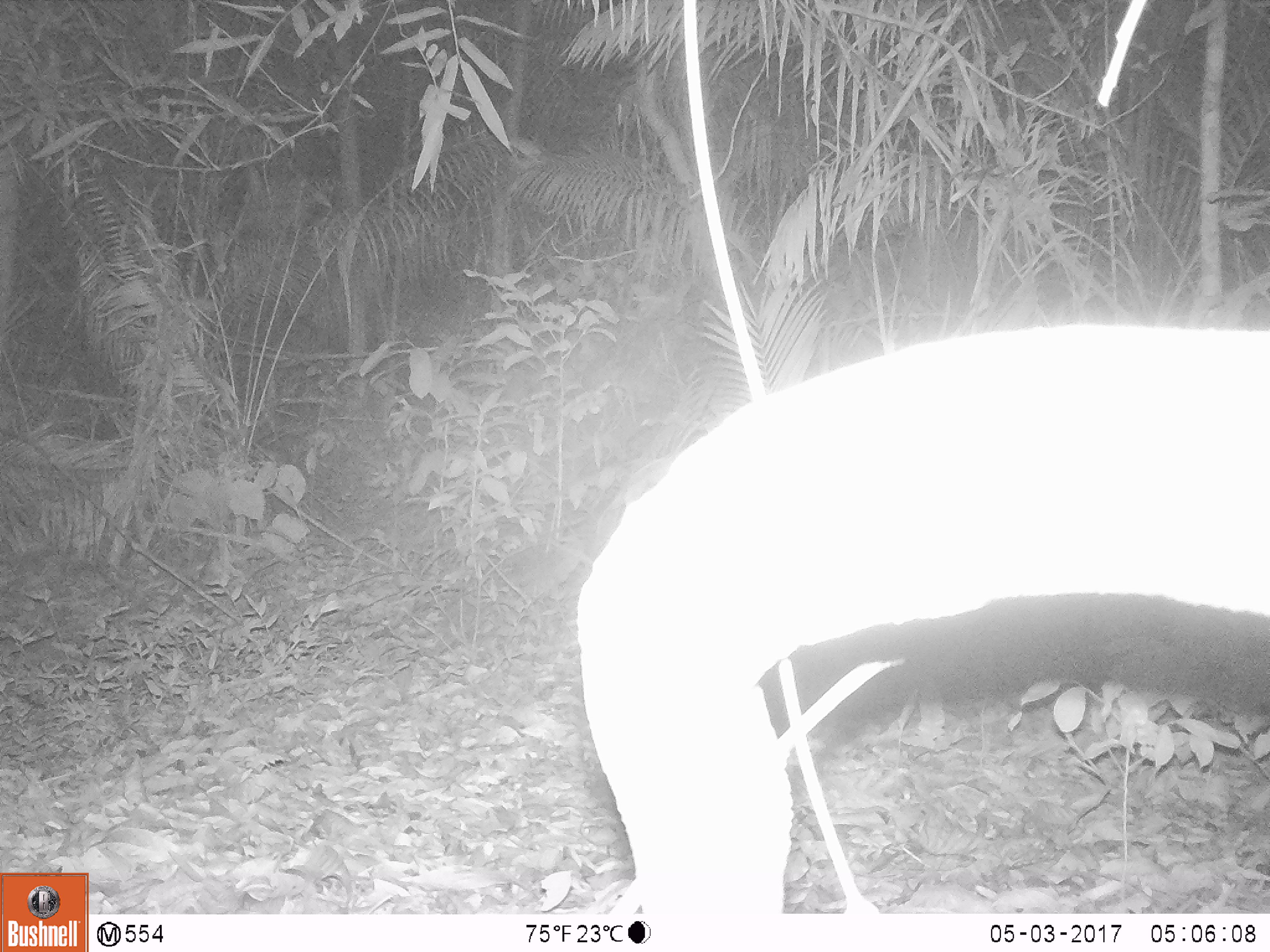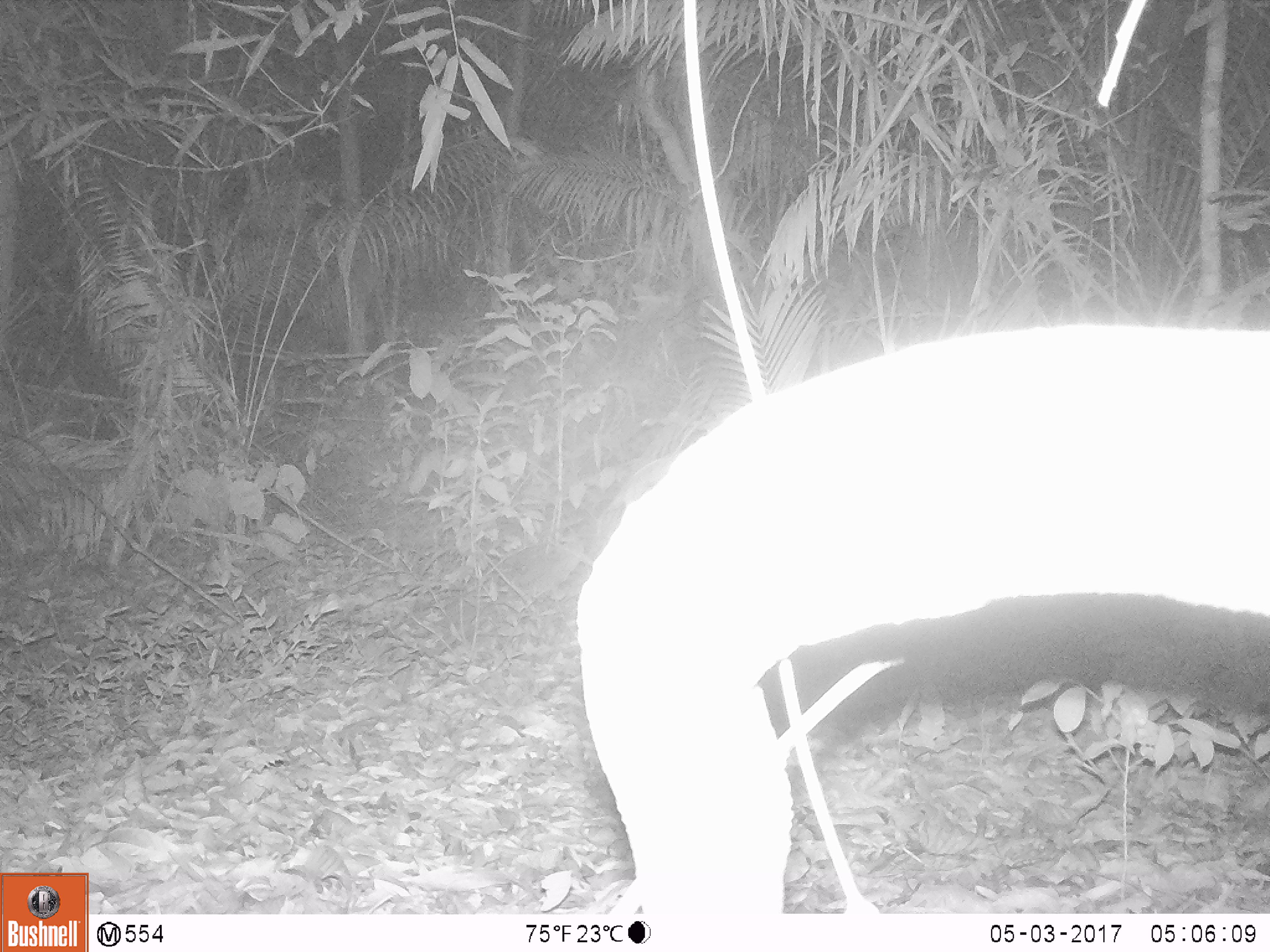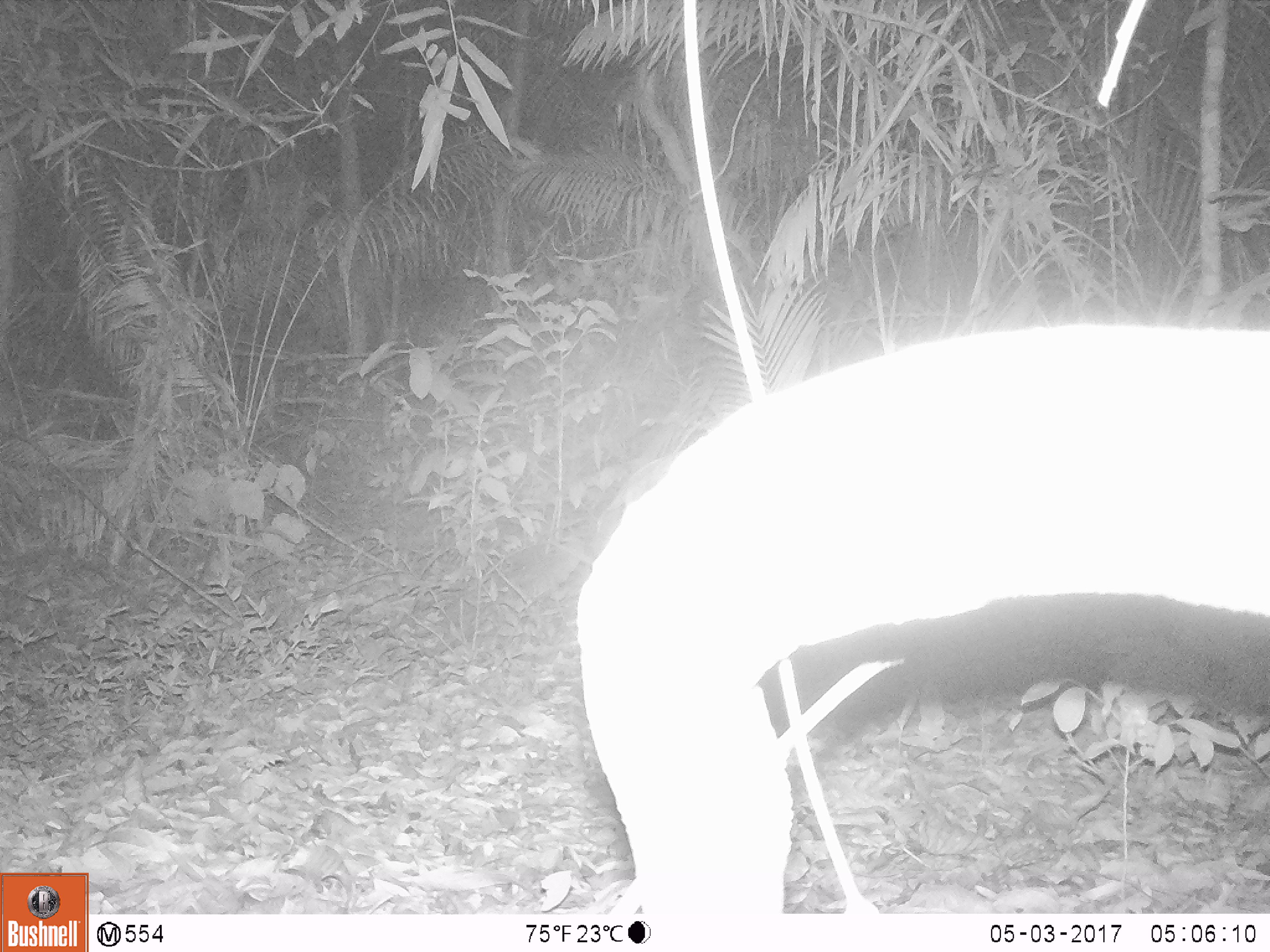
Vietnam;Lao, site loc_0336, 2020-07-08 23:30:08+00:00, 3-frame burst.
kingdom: Animalia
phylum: Chordata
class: Mammalia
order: Rodentia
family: Hystricidae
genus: Atherurus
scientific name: Atherurus macrourus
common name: asiatic brush-tailed porcupine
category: asiatic brush tailed porcupine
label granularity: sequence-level